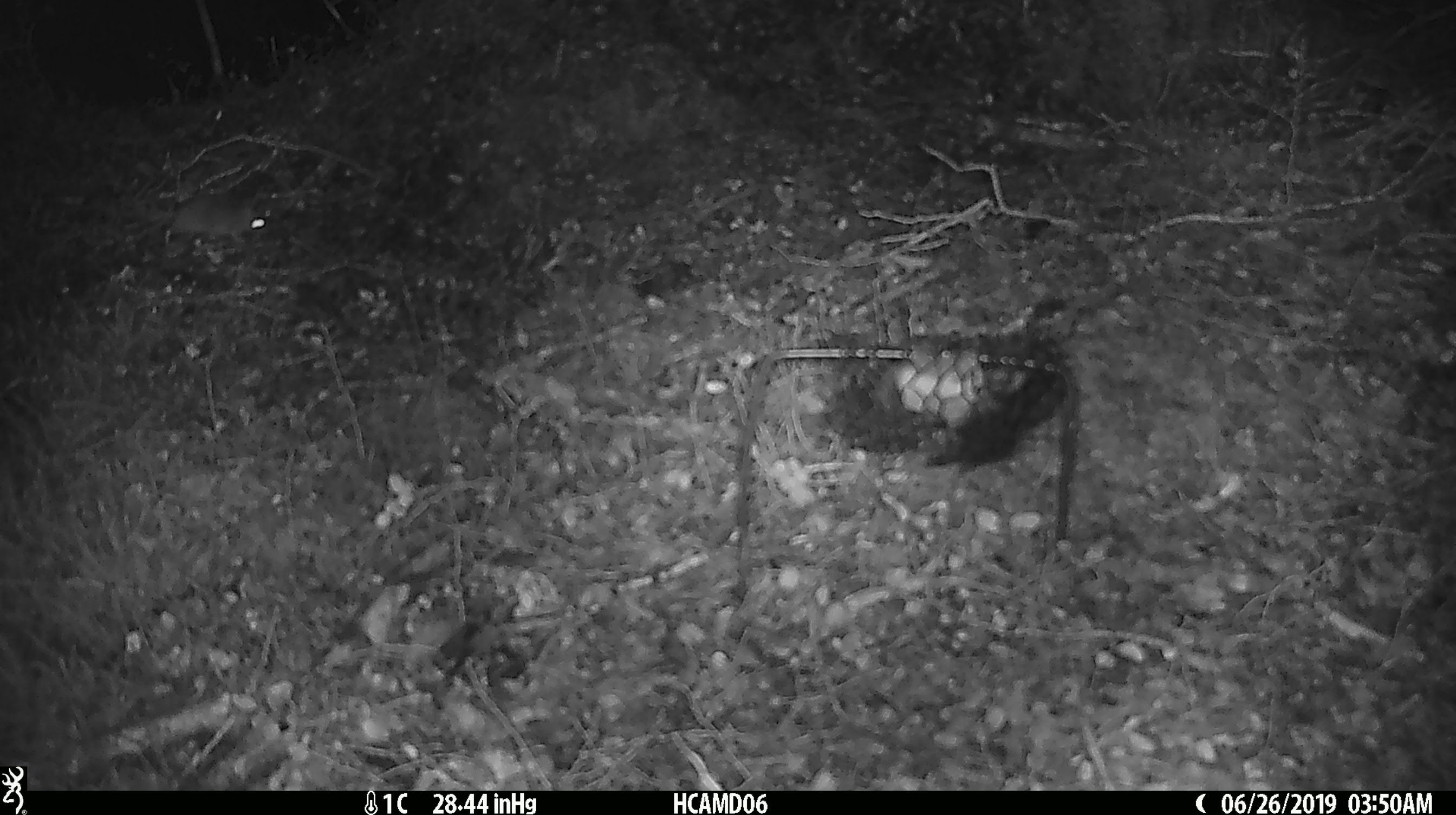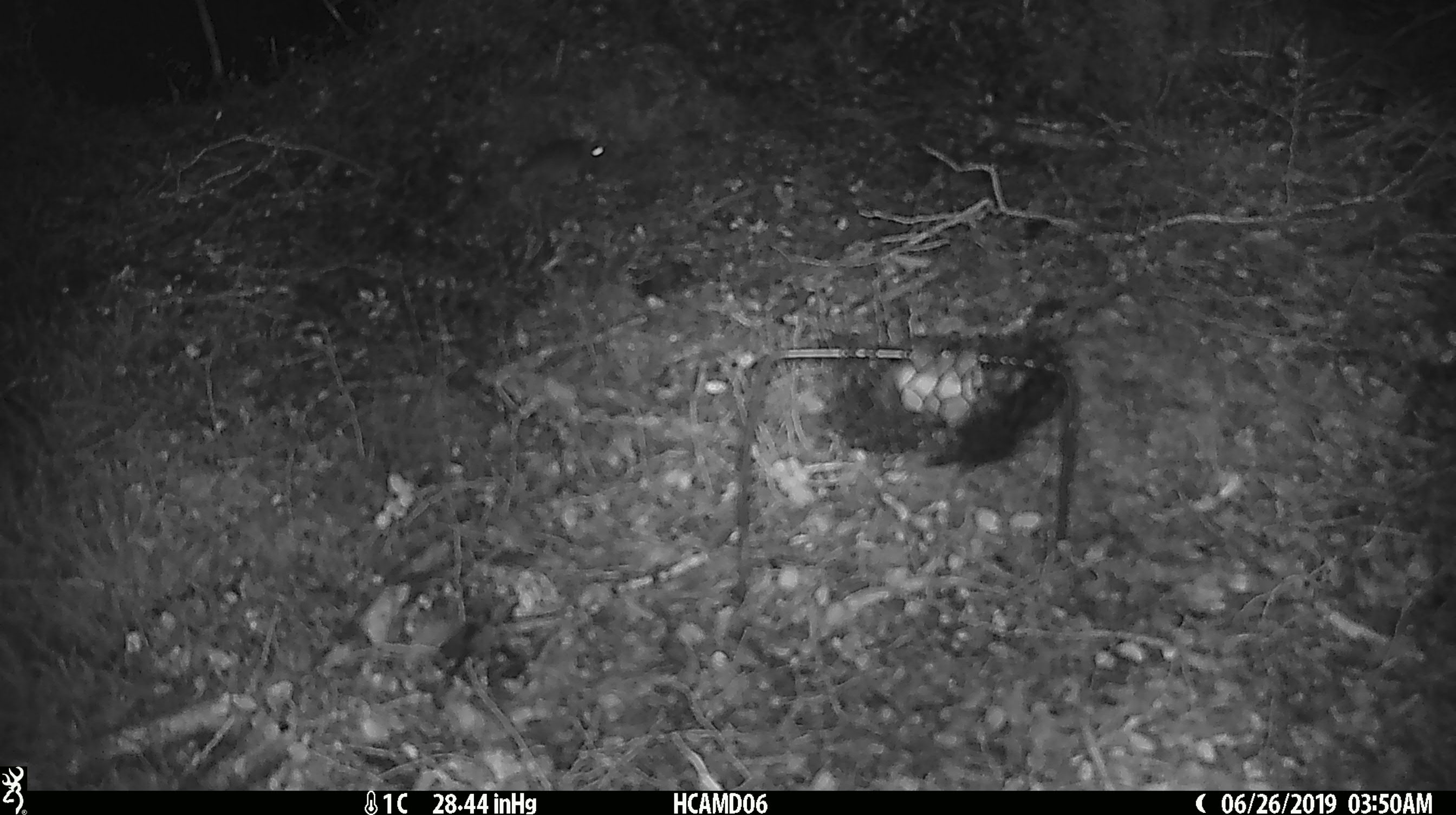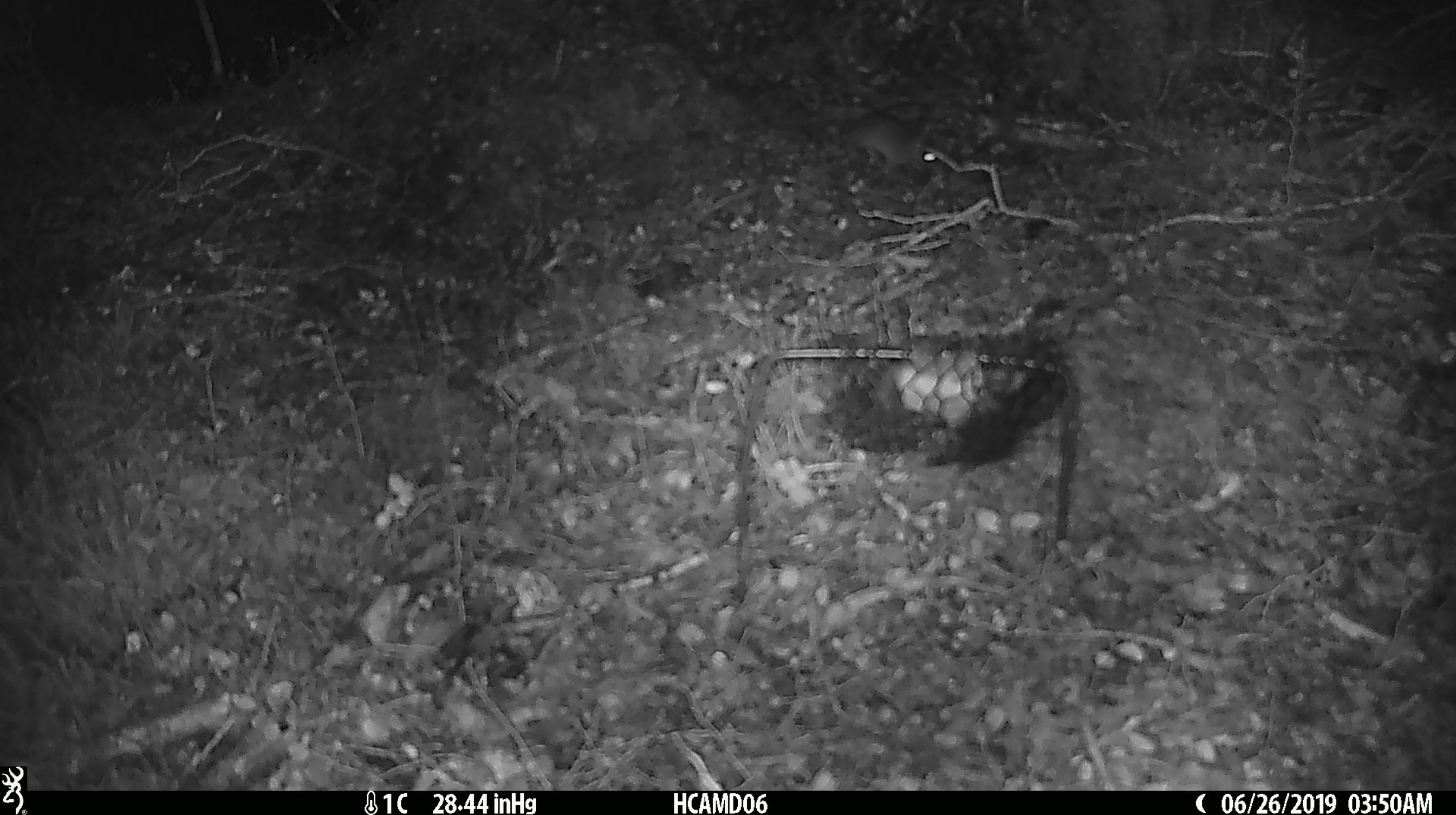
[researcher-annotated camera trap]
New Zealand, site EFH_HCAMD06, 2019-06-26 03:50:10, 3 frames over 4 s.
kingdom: Animalia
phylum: Chordata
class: Mammalia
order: Rodentia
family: Muridae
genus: Mus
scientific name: Mus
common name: mouse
Mouse (Mus).